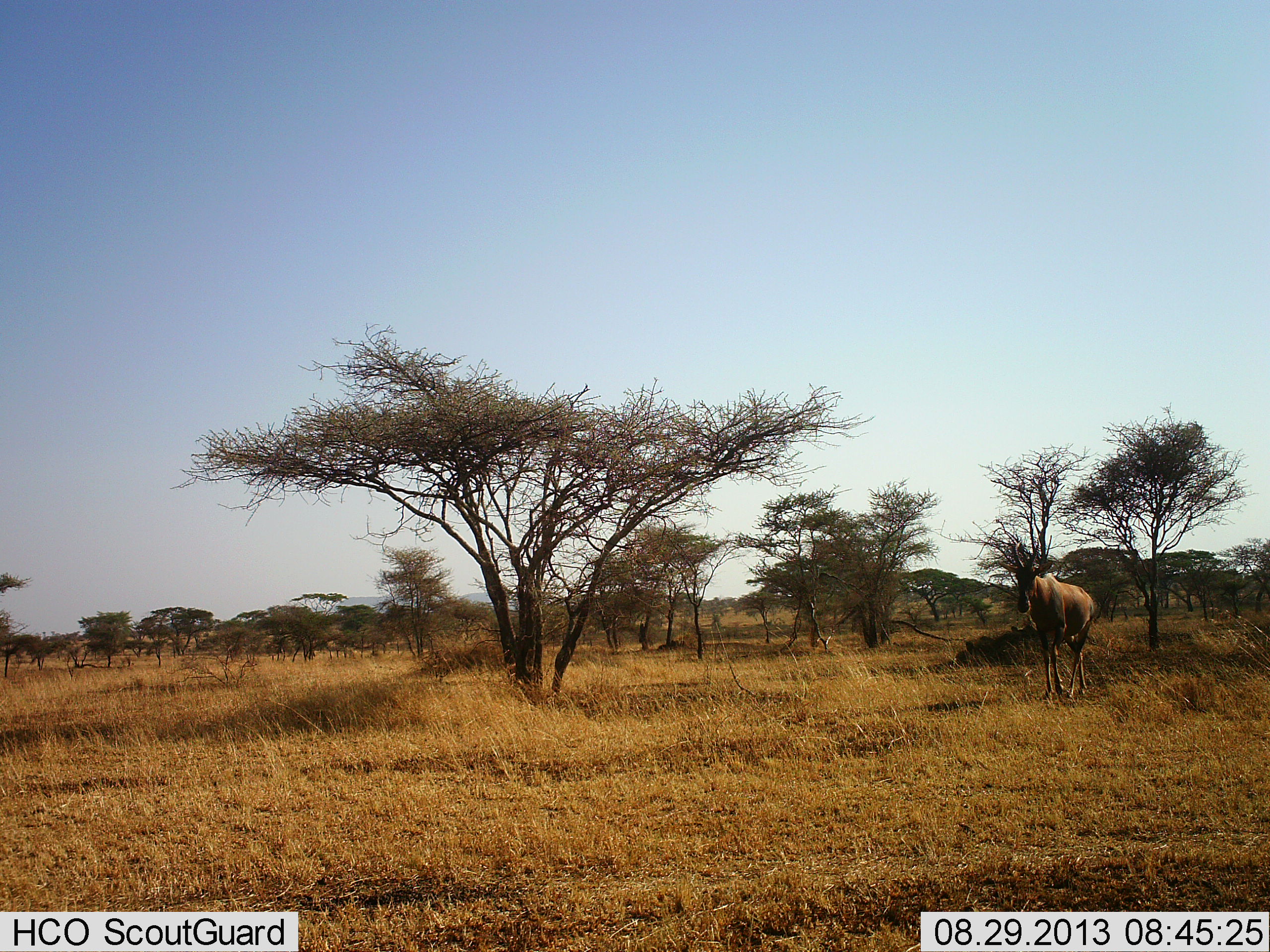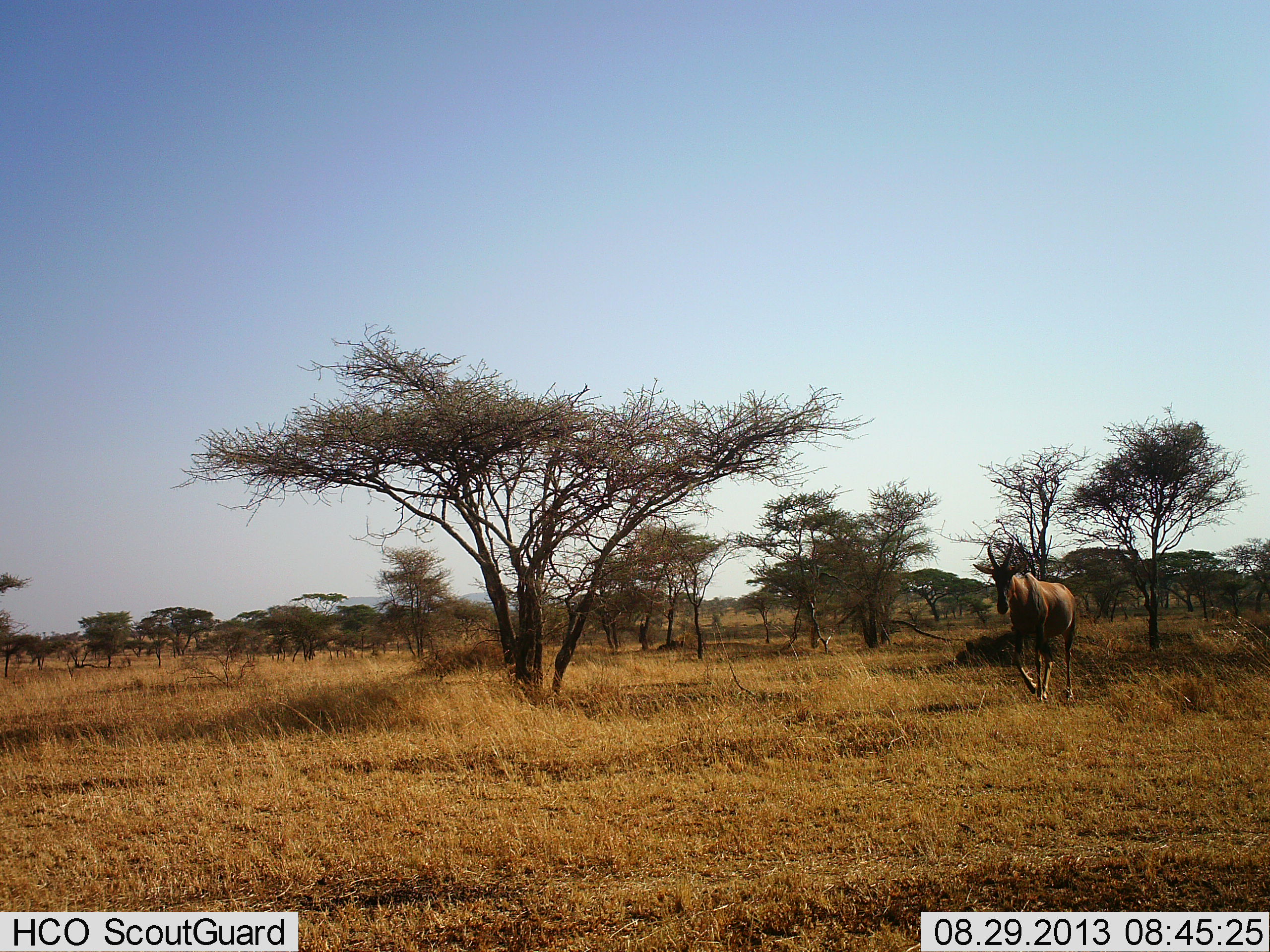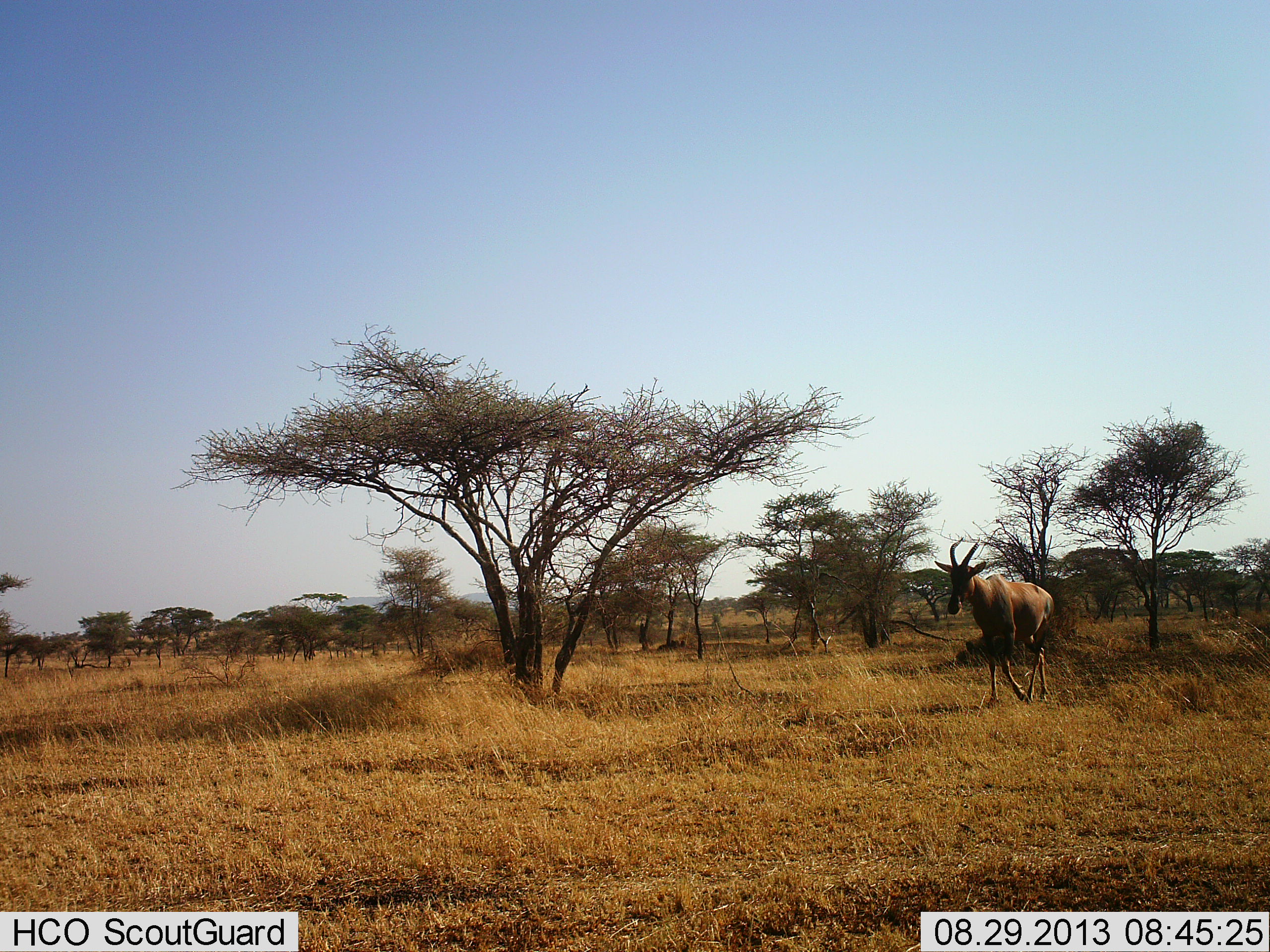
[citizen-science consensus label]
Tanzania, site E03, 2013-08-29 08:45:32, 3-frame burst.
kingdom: Animalia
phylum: Chordata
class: Mammalia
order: Artiodactyla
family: Bovidae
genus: Damaliscus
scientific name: Damaliscus lunatus jimela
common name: topi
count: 1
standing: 0%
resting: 0%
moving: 100%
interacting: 0%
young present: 0%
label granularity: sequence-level